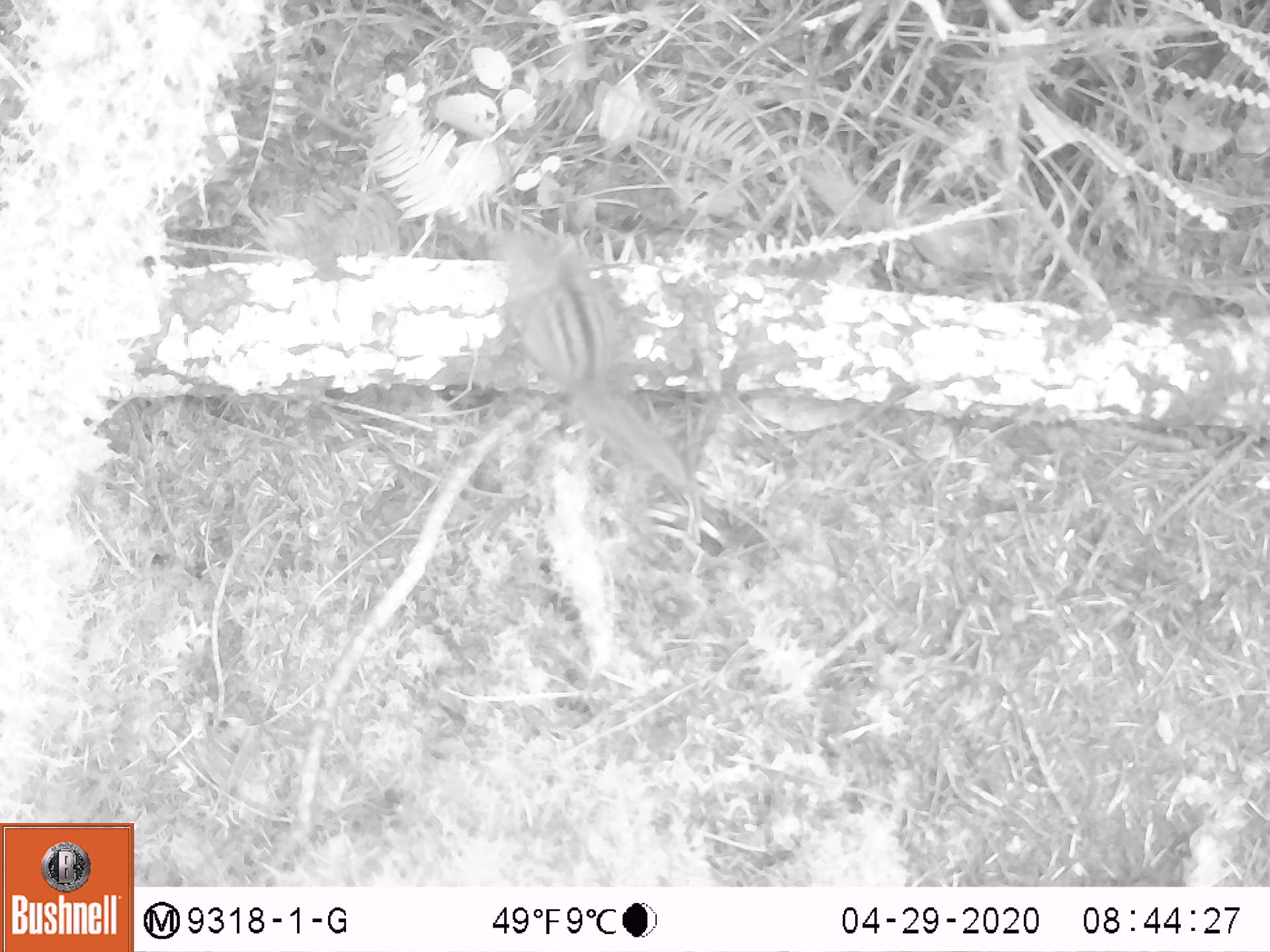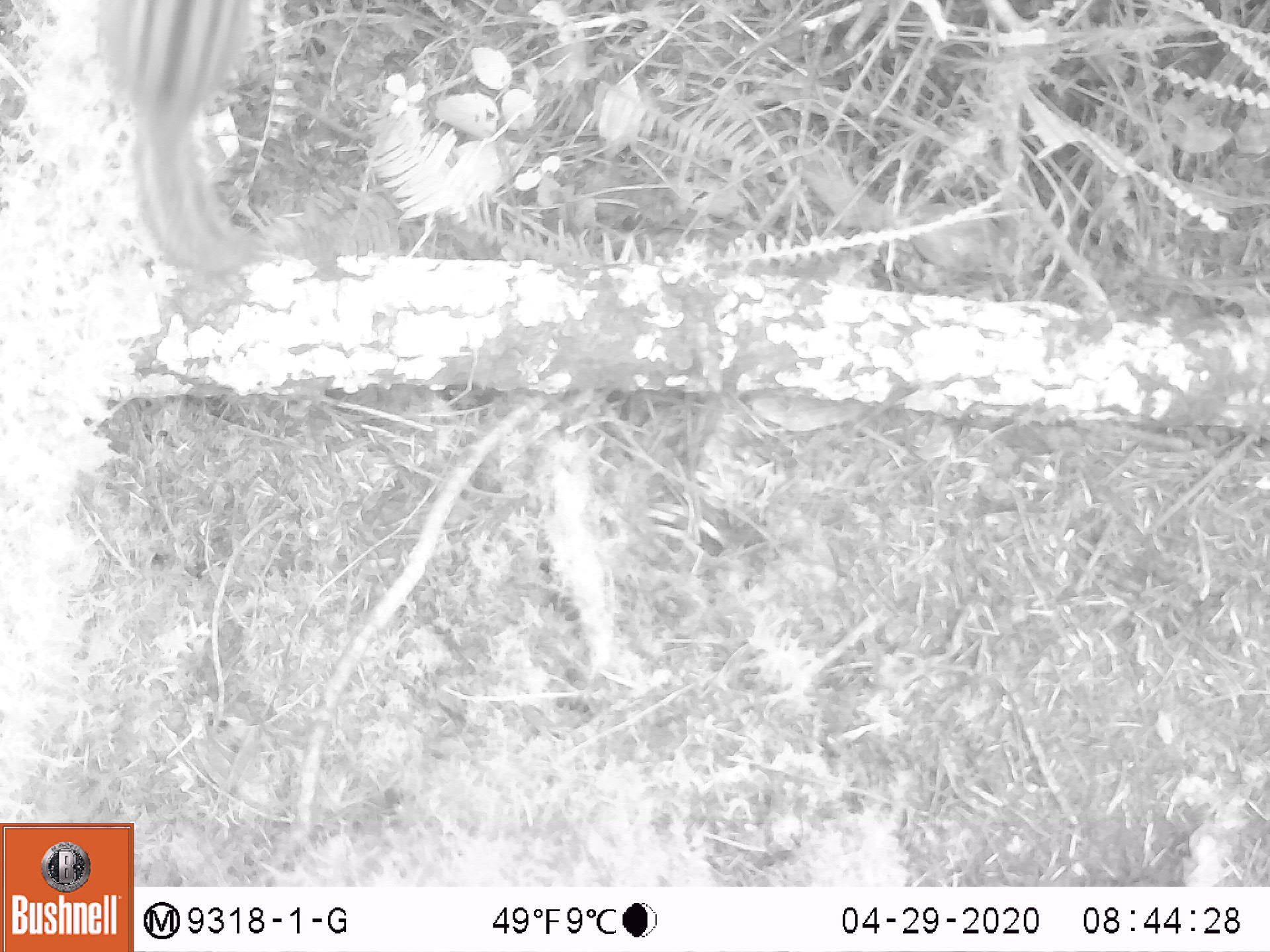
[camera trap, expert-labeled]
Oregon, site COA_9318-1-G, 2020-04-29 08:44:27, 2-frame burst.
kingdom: Animalia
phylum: Chordata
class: Mammalia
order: Rodentia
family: Sciuridae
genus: Neotamias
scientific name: Neotamias townsendii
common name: townsend's chipmunk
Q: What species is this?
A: Townsend's chipmunk (Neotamias townsendii).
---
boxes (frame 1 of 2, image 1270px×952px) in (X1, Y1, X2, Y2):
townsend's chipmunk: (506, 225, 701, 501)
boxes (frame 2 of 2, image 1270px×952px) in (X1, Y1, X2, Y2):
townsend's chipmunk: (75, 0, 272, 287)